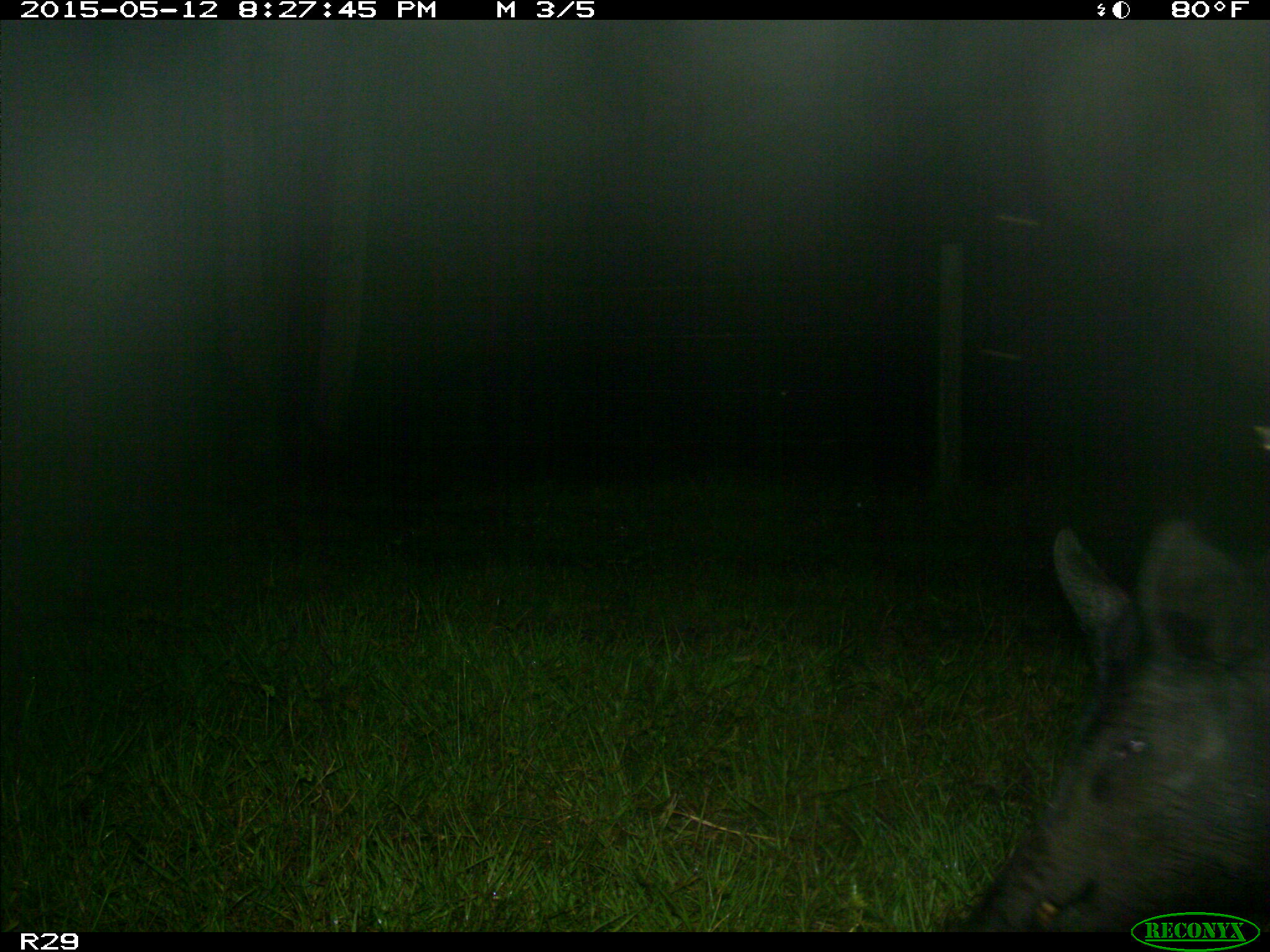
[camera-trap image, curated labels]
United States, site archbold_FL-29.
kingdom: Animalia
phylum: Chordata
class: Mammalia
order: Artiodactyla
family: Suidae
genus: Sus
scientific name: Sus scrofa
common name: wild boar